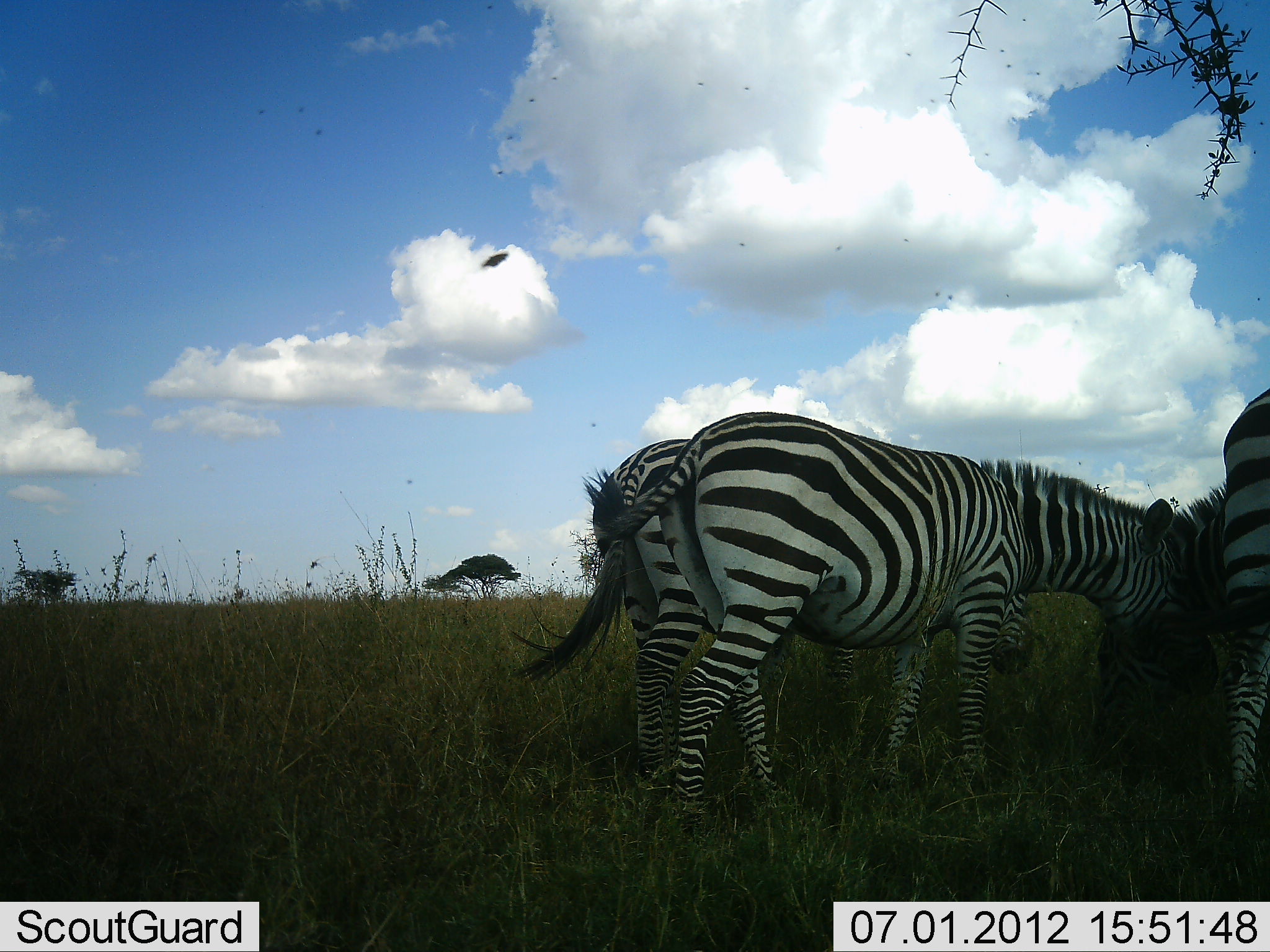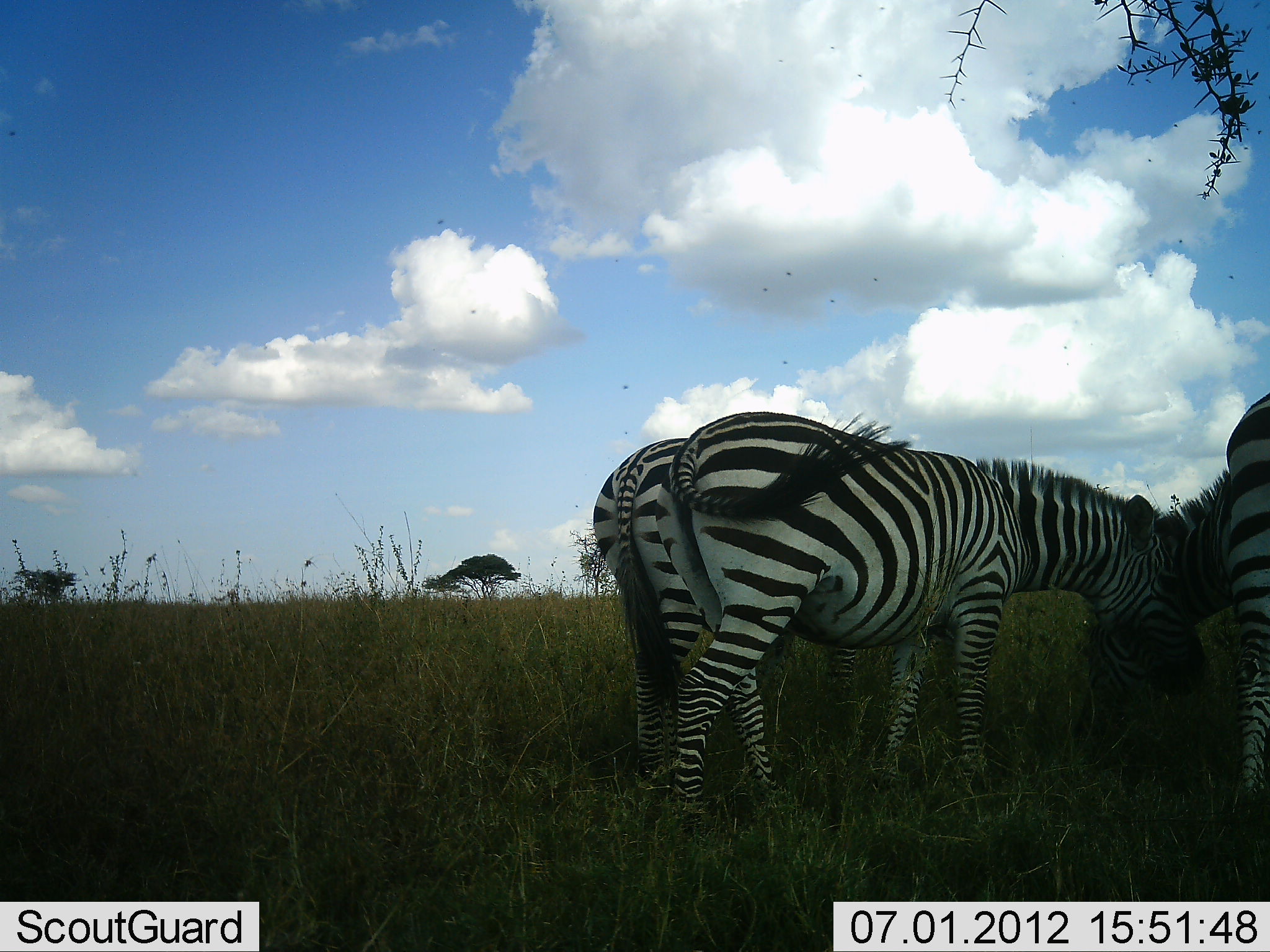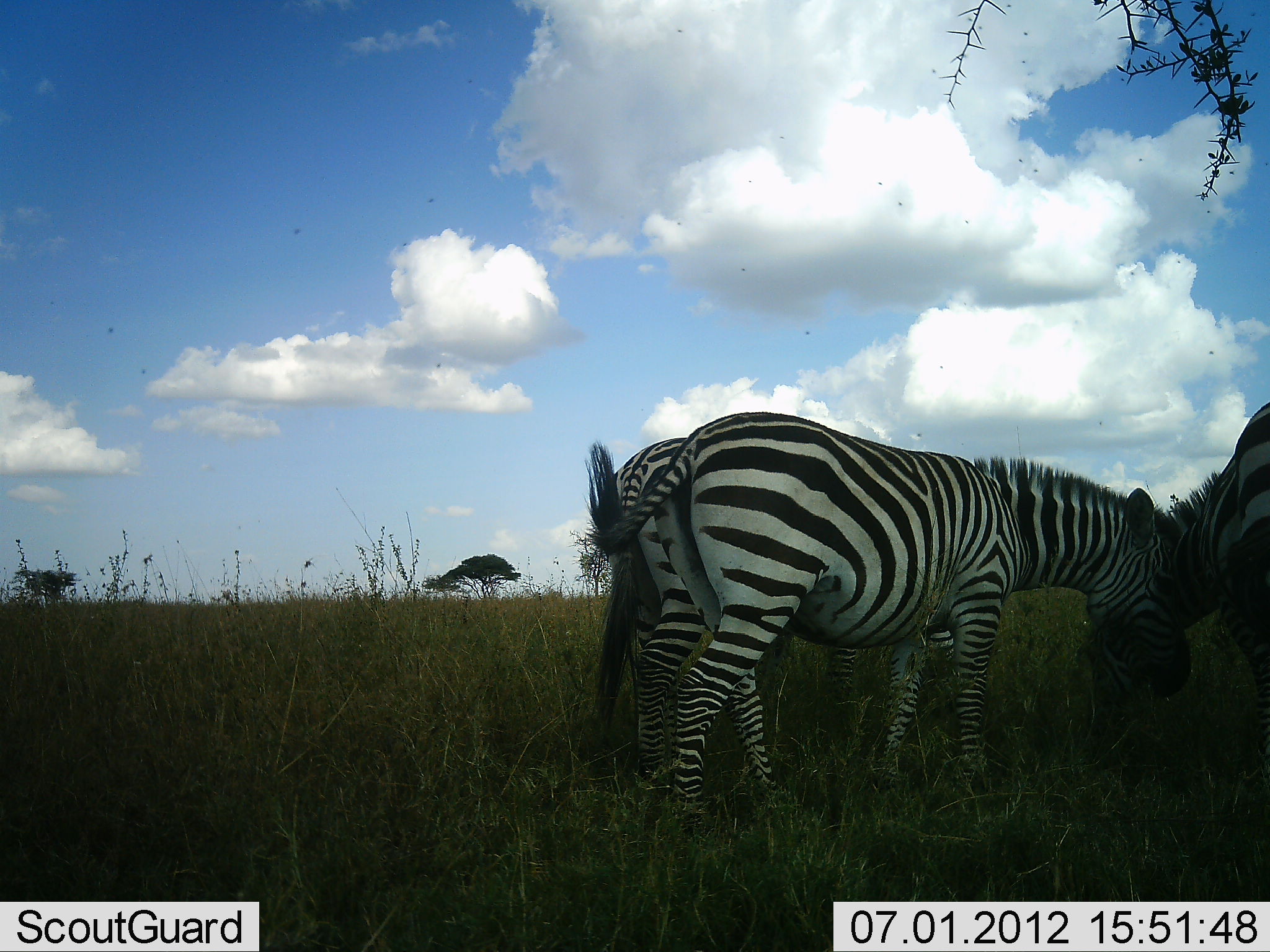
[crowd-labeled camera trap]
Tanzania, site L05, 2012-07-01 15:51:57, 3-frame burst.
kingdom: Animalia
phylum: Chordata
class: Mammalia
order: Perissodactyla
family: Equidae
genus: Equus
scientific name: Equus quagga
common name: plains zebra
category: zebra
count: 3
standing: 30%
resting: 0%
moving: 0%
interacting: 10%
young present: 0%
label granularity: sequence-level